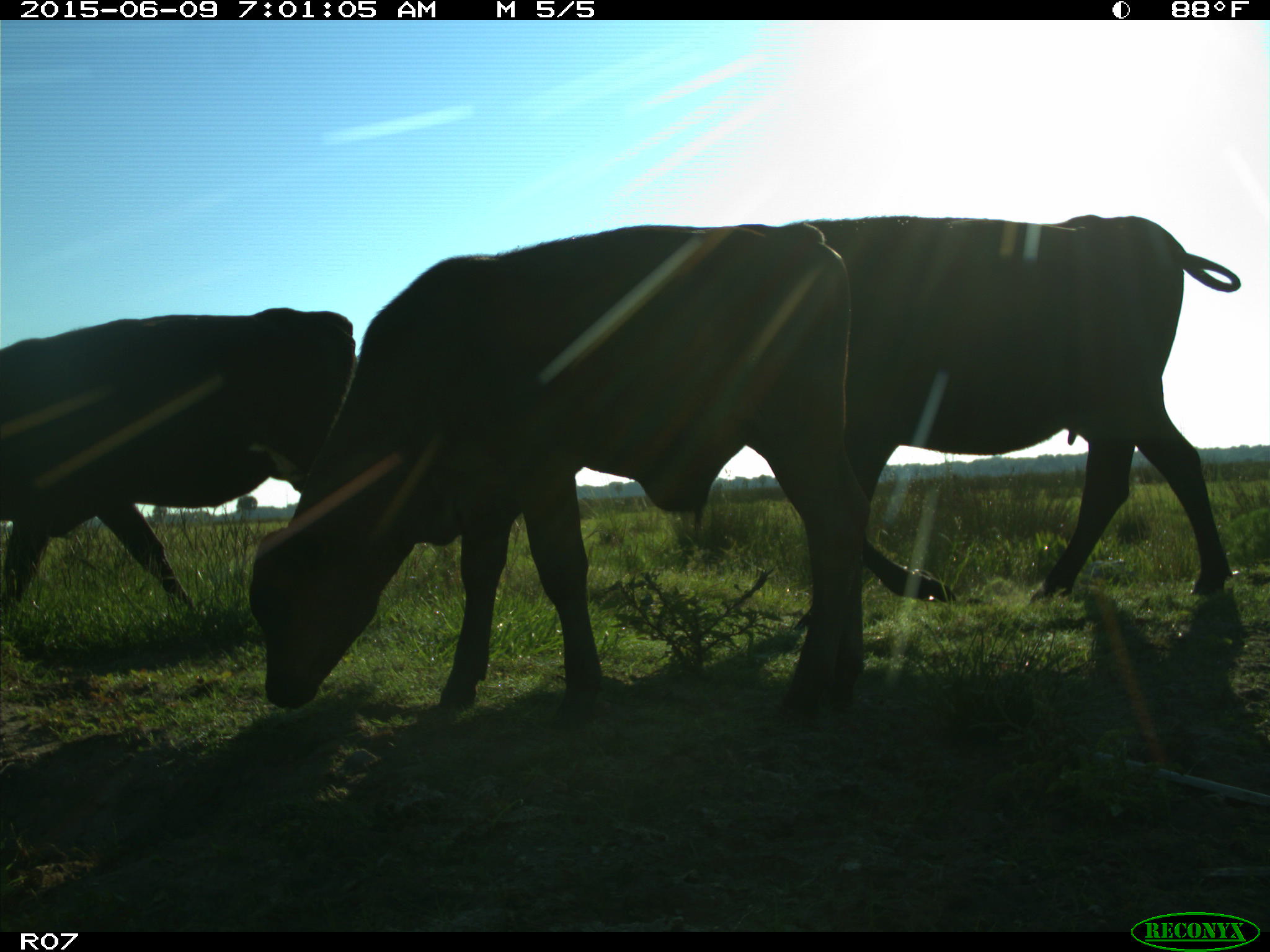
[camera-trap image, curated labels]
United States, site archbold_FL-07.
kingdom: Animalia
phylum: Chordata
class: Mammalia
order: Artiodactyla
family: Bovidae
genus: Bos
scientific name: Bos taurus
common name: domestic cow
Bos taurus (domestic cow).